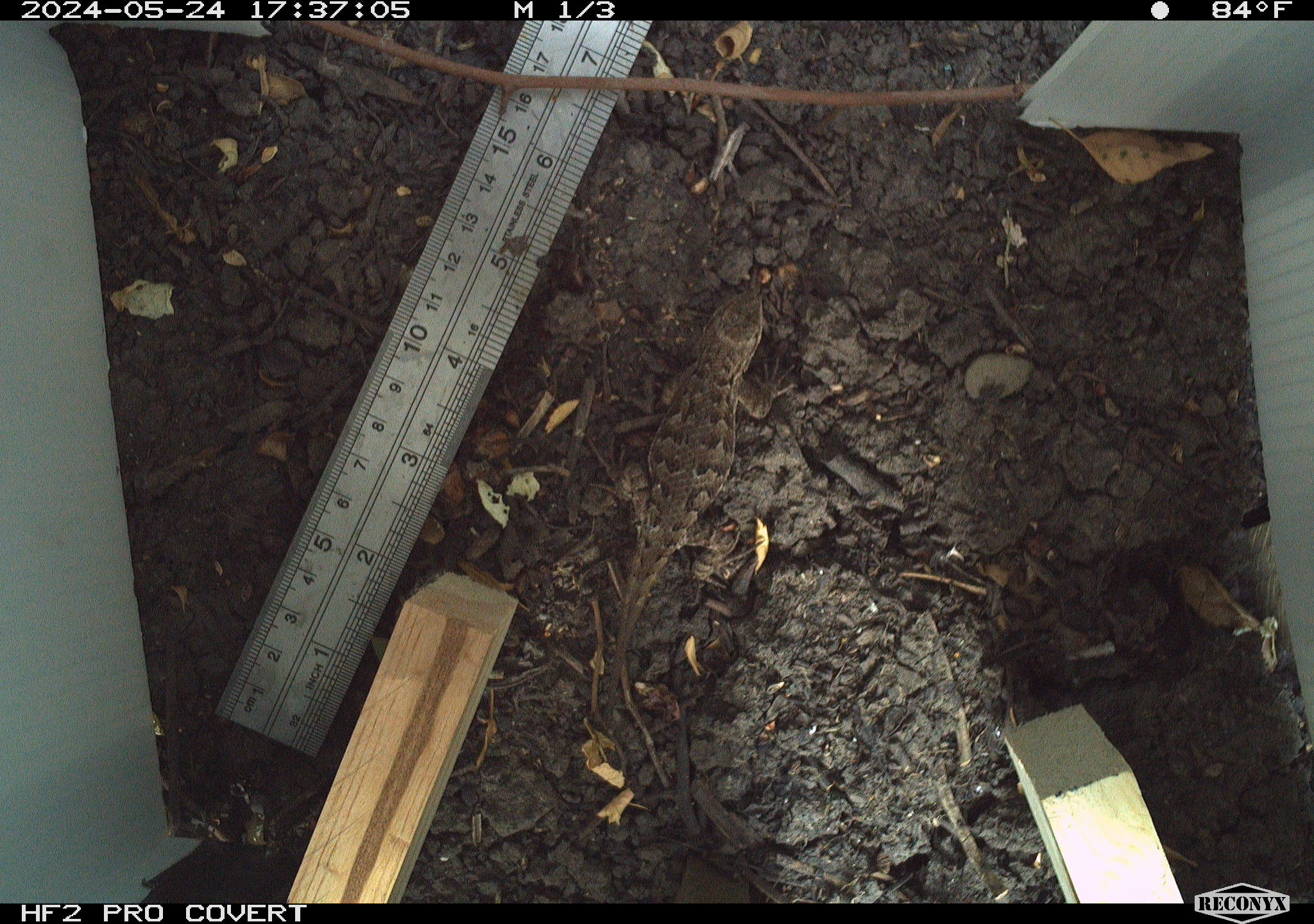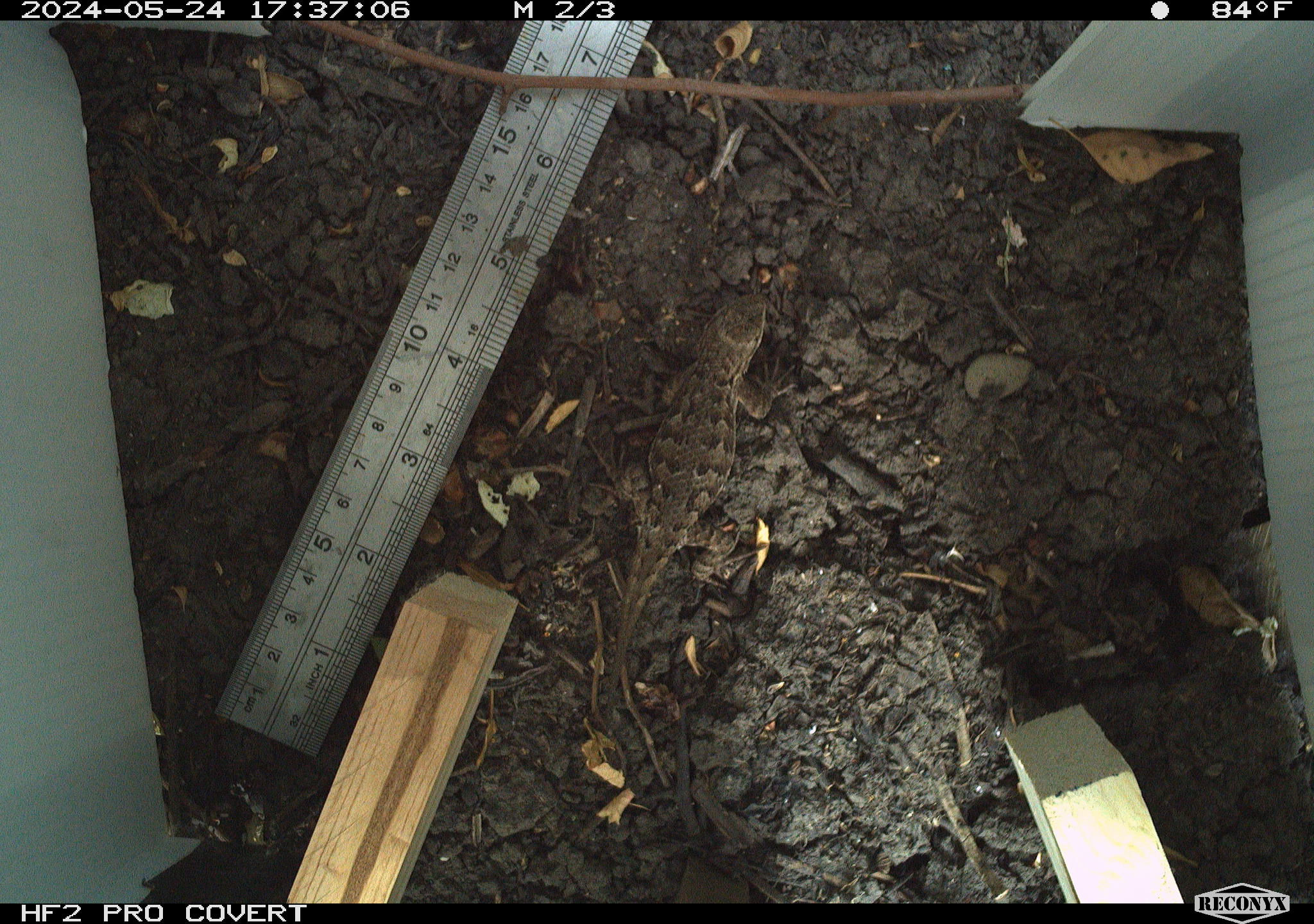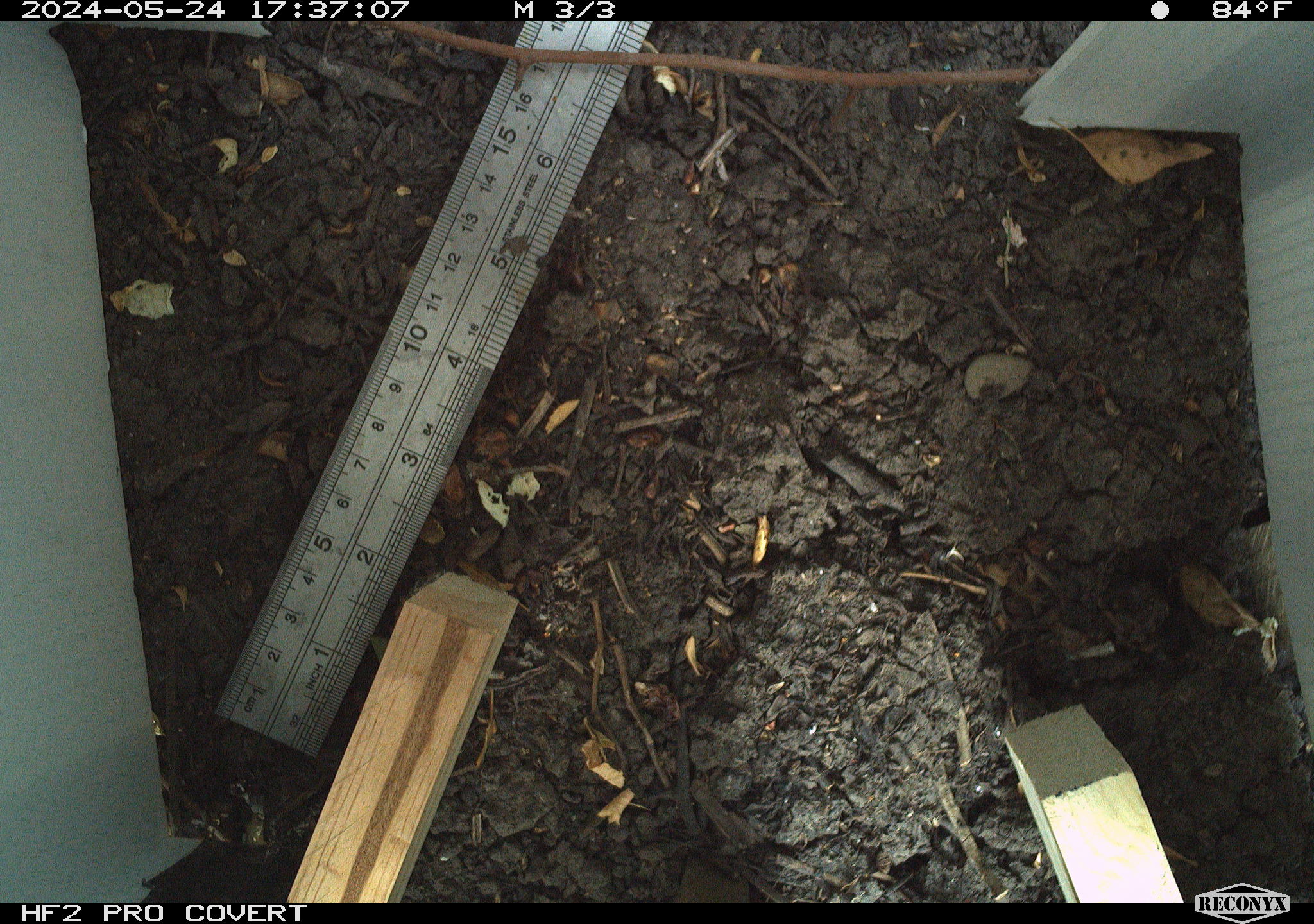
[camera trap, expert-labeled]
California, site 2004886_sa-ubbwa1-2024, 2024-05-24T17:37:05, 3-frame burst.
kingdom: Animalia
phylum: Chordata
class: Reptilia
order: Squamata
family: Phrynosomatidae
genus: Sceloporus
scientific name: Sceloporus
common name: spiny lizards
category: sceloporus species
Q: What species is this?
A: Sceloporus species (spiny lizards) (Sceloporus).